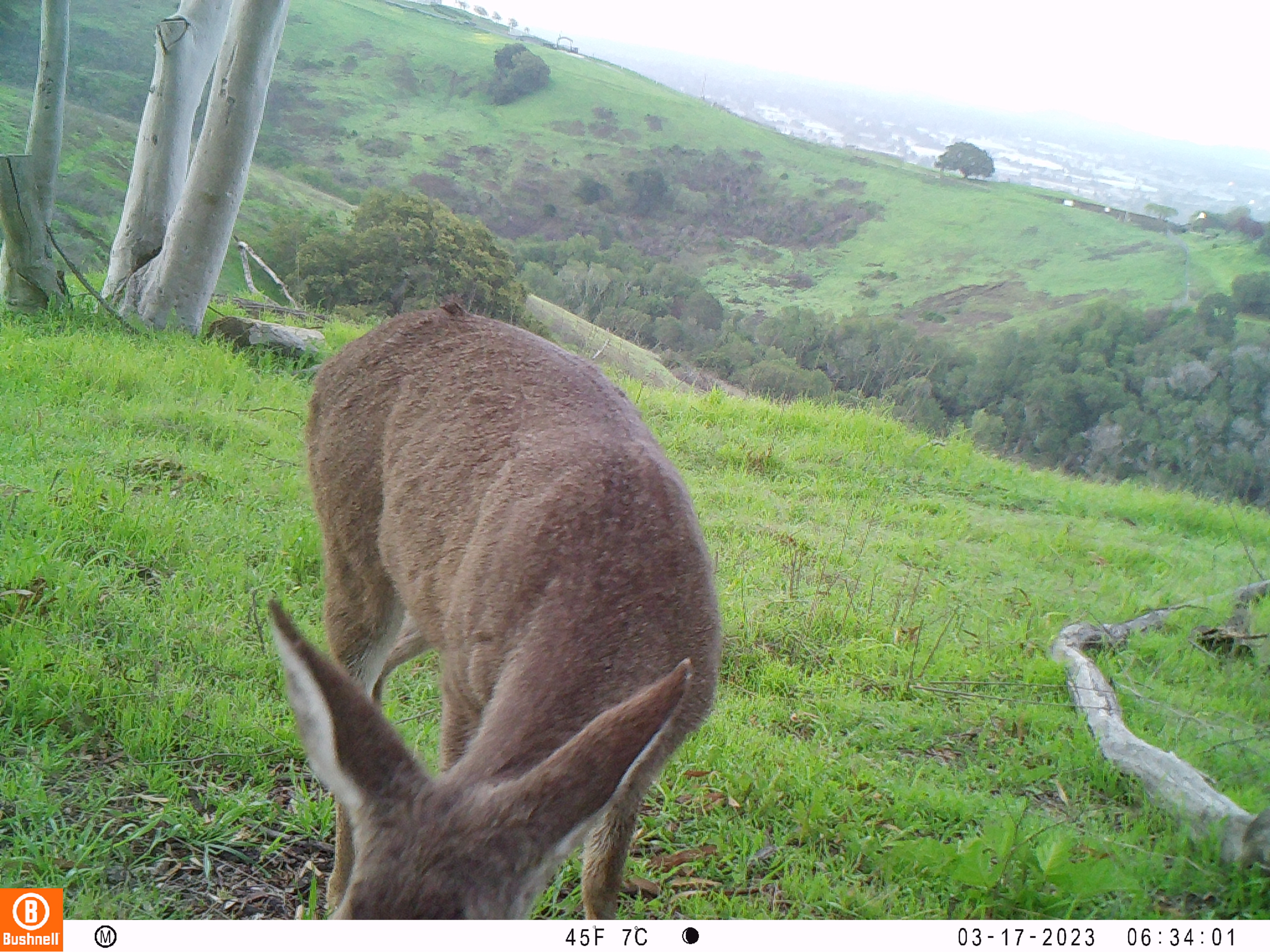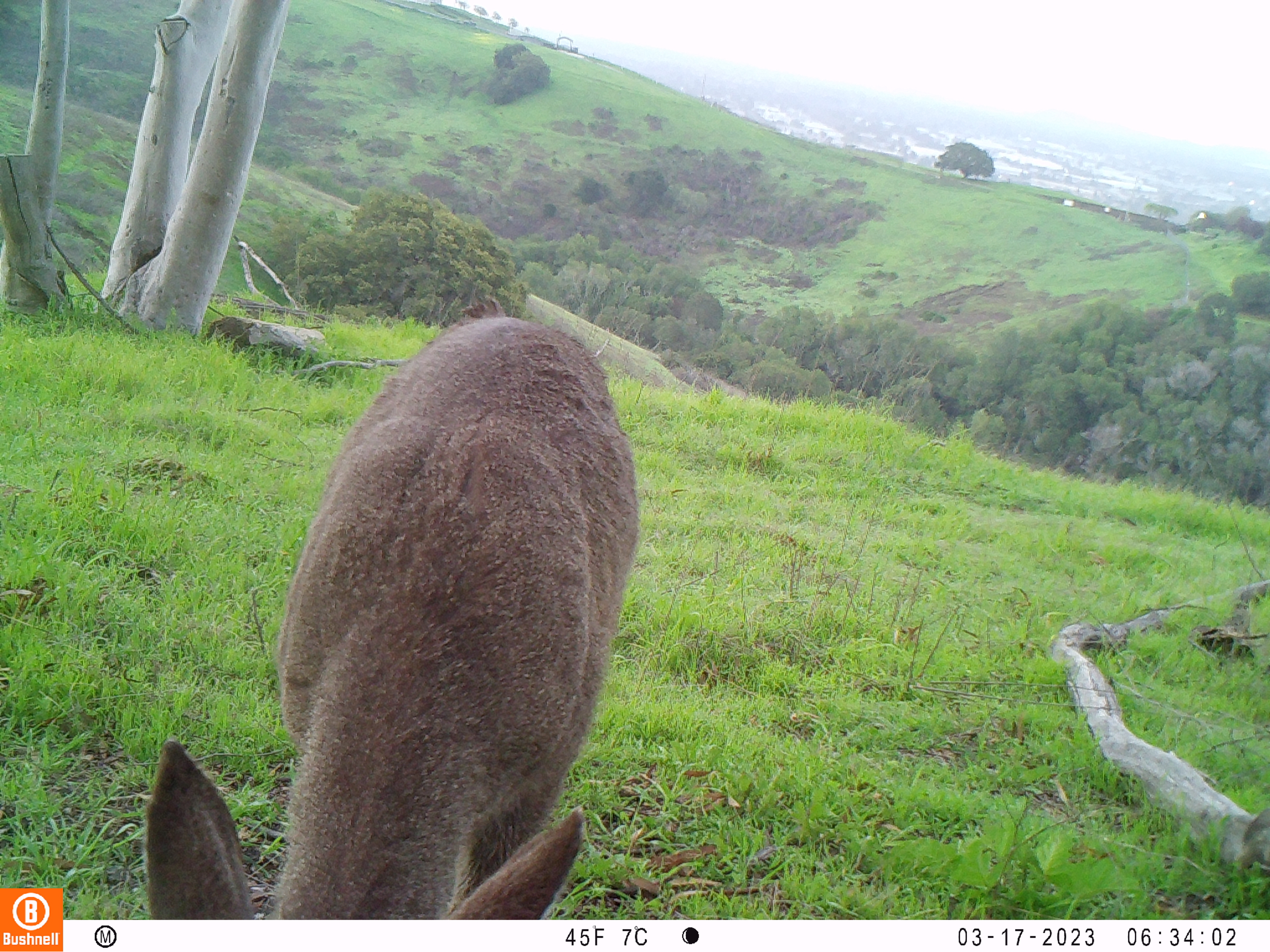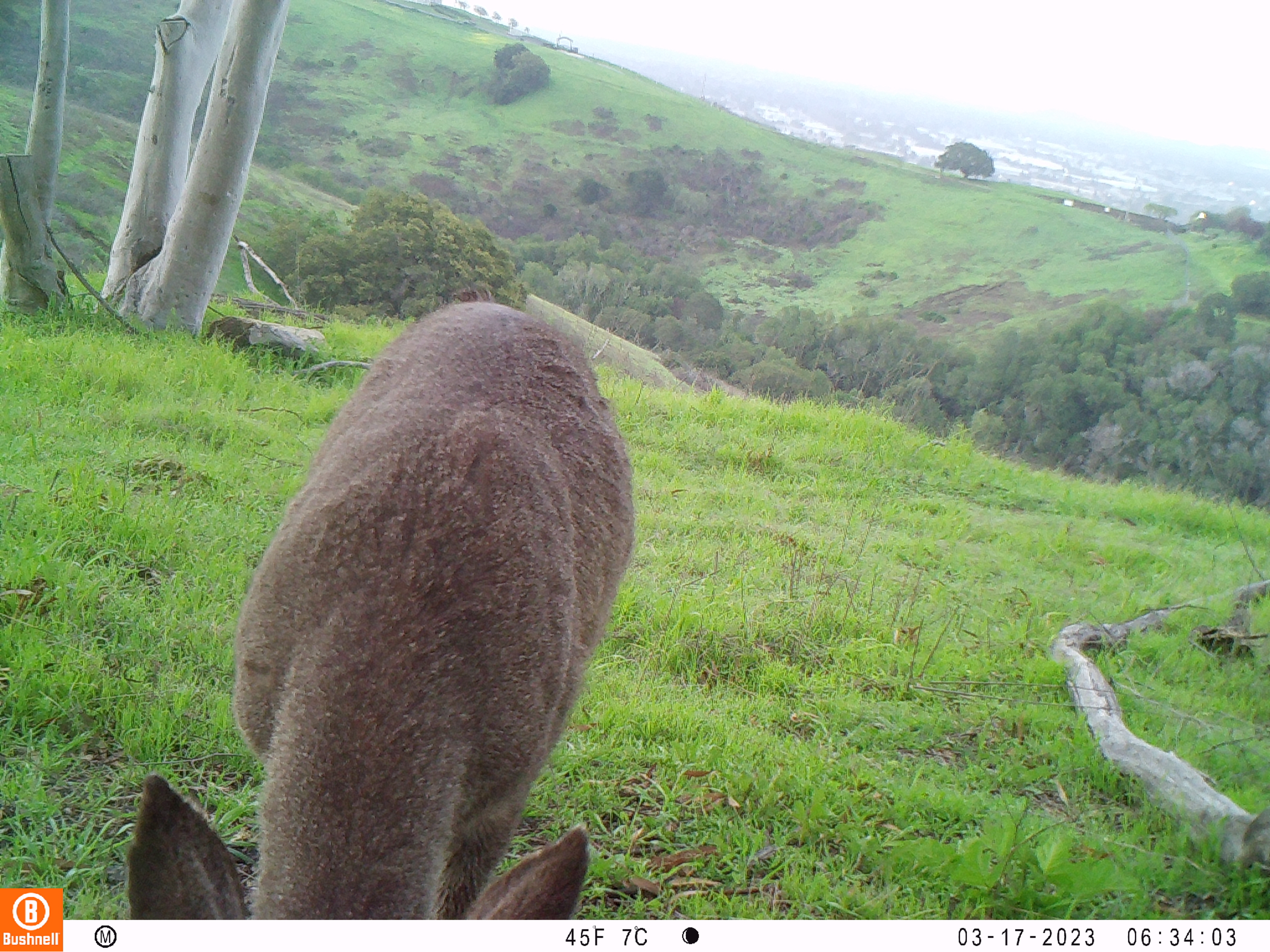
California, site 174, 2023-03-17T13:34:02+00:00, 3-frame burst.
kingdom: Animalia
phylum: Chordata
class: Mammalia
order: Artiodactyla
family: Cervidae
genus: Odocoileus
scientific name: Odocoileus hemionus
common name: mule deer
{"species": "mule deer (Odocoileus hemionus)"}